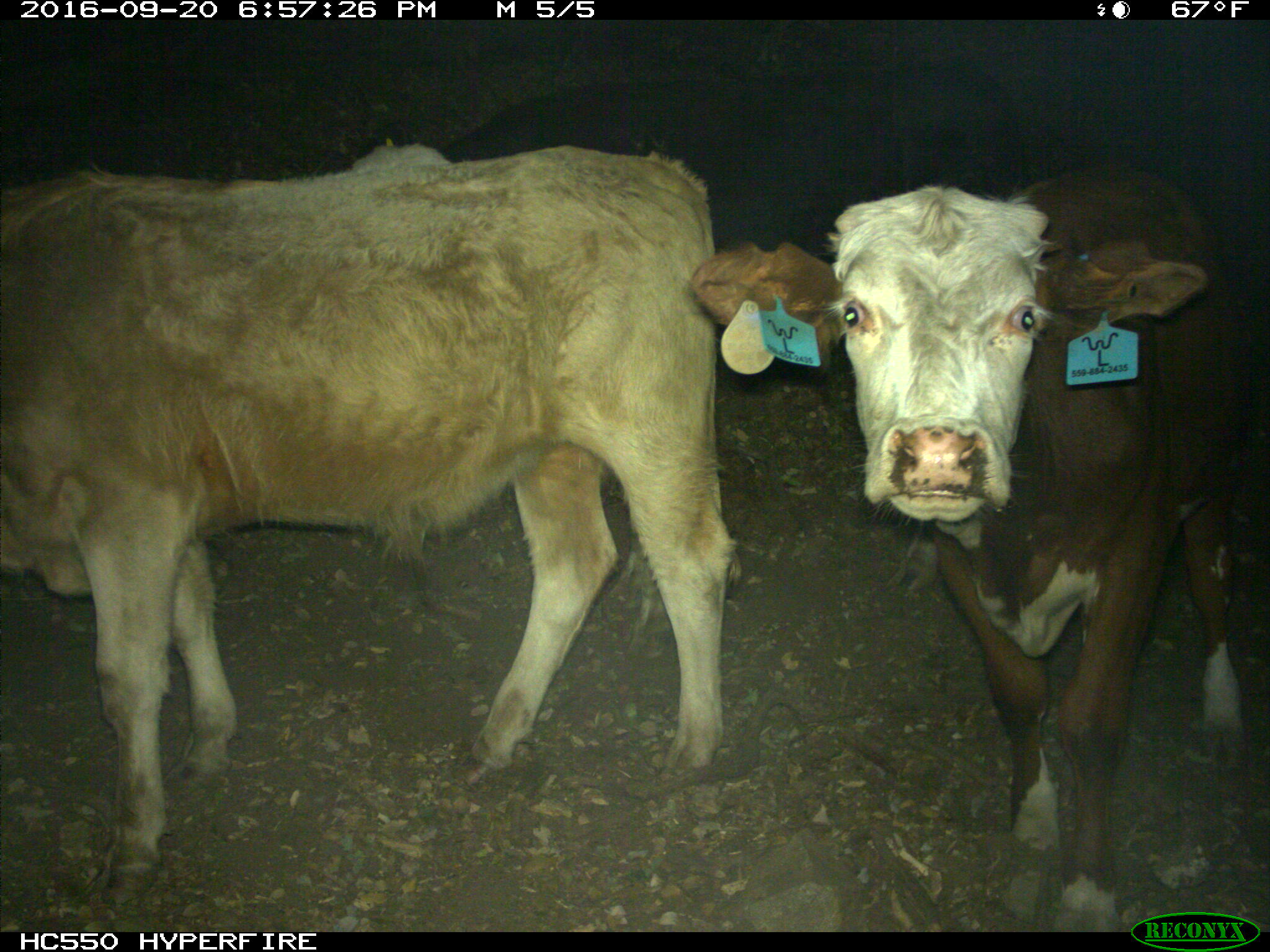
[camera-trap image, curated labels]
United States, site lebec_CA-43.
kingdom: Animalia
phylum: Chordata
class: Mammalia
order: Artiodactyla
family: Bovidae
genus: Bos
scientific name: Bos taurus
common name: domestic cow